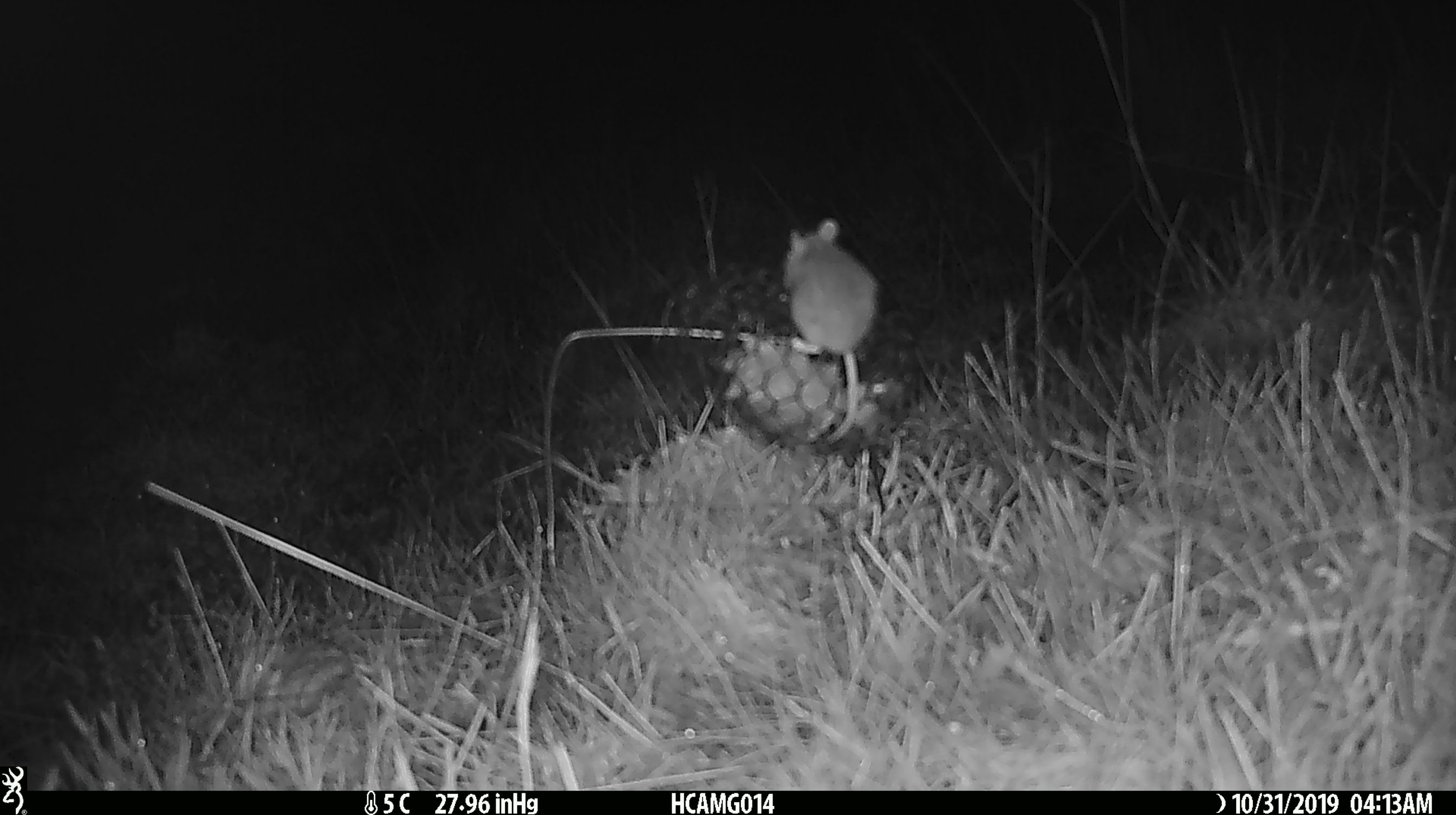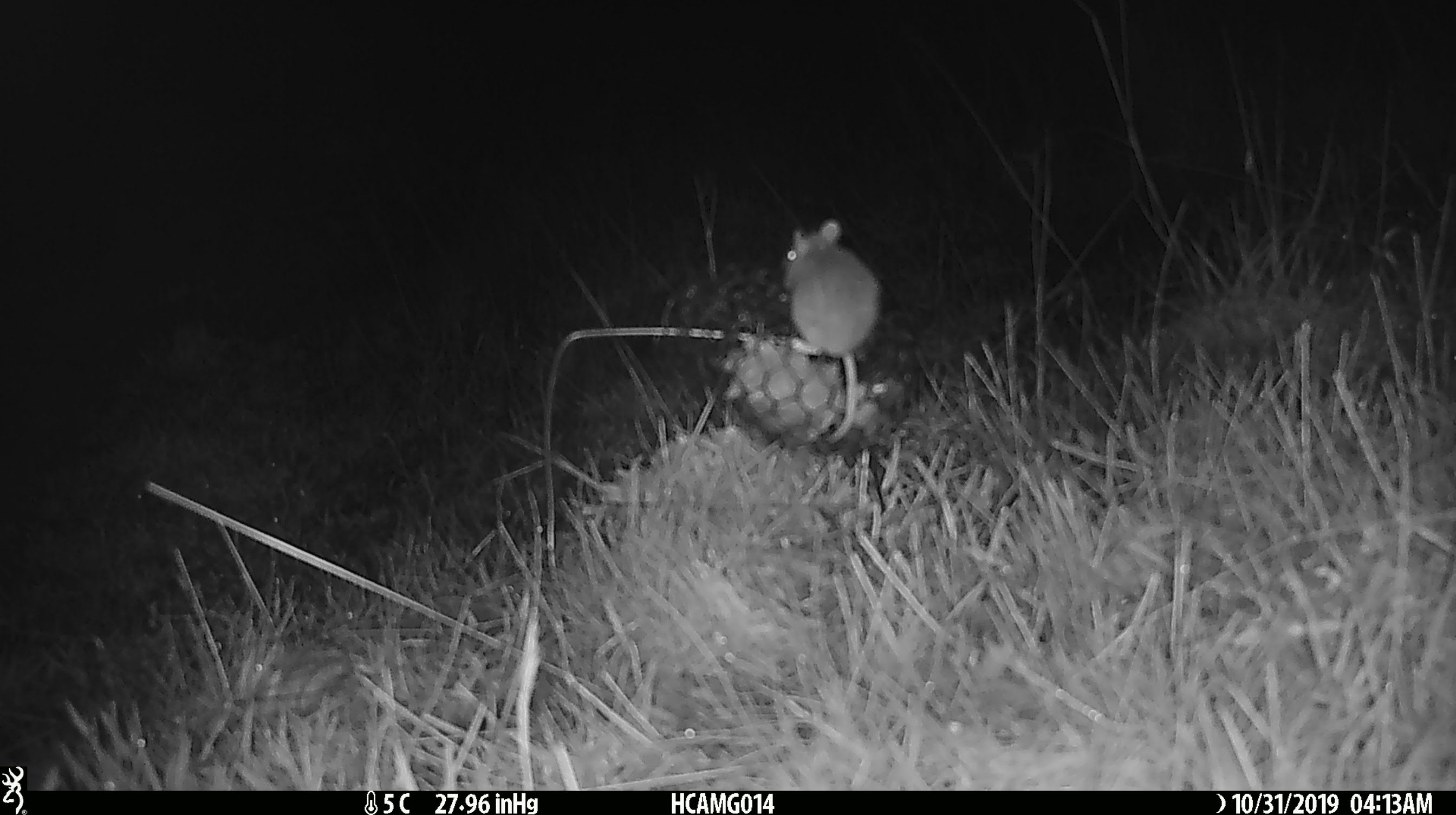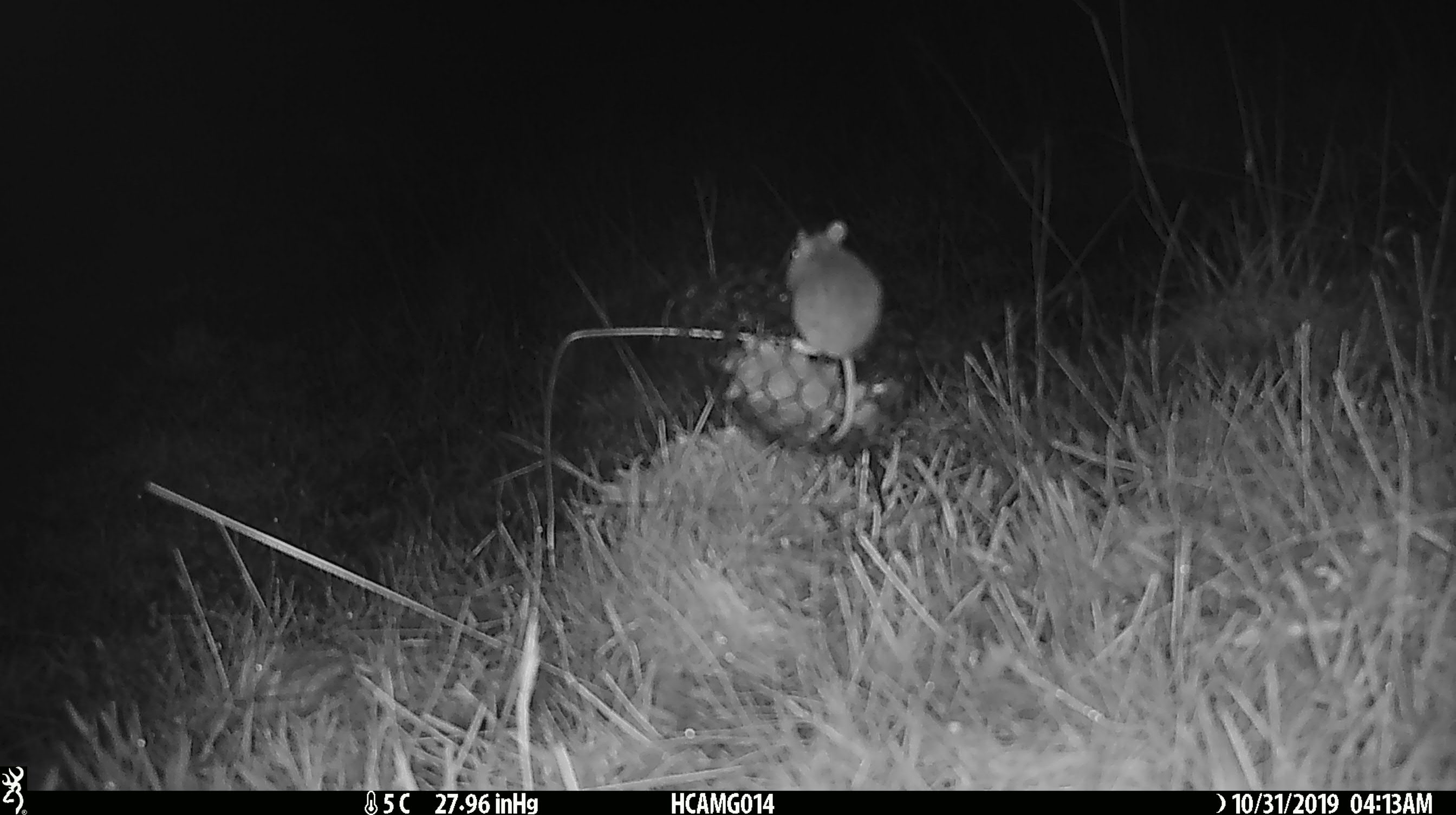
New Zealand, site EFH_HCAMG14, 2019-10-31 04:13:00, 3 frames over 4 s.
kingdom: Animalia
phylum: Chordata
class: Mammalia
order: Rodentia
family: Muridae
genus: Mus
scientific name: Mus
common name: mouse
Mouse (Mus).